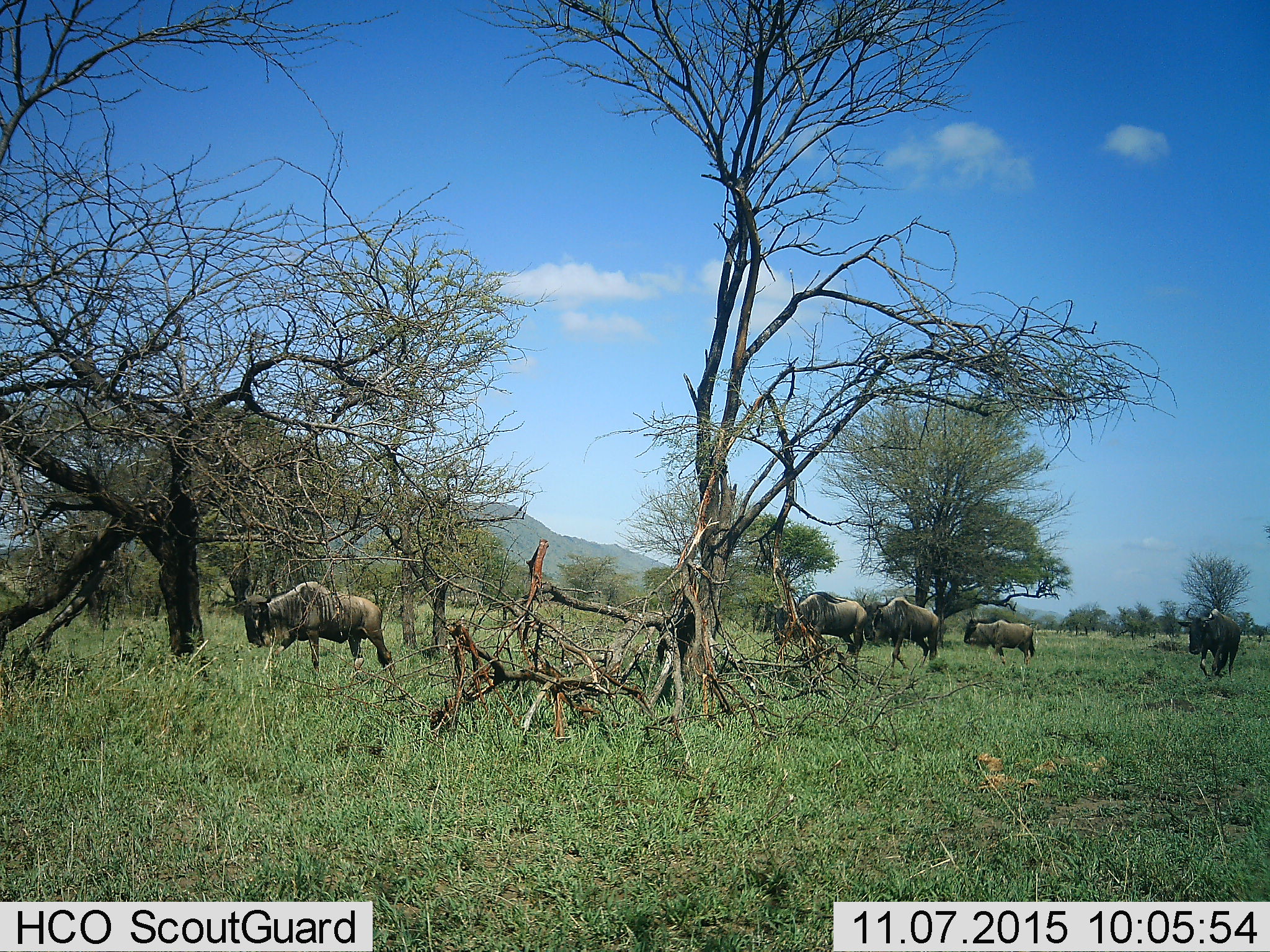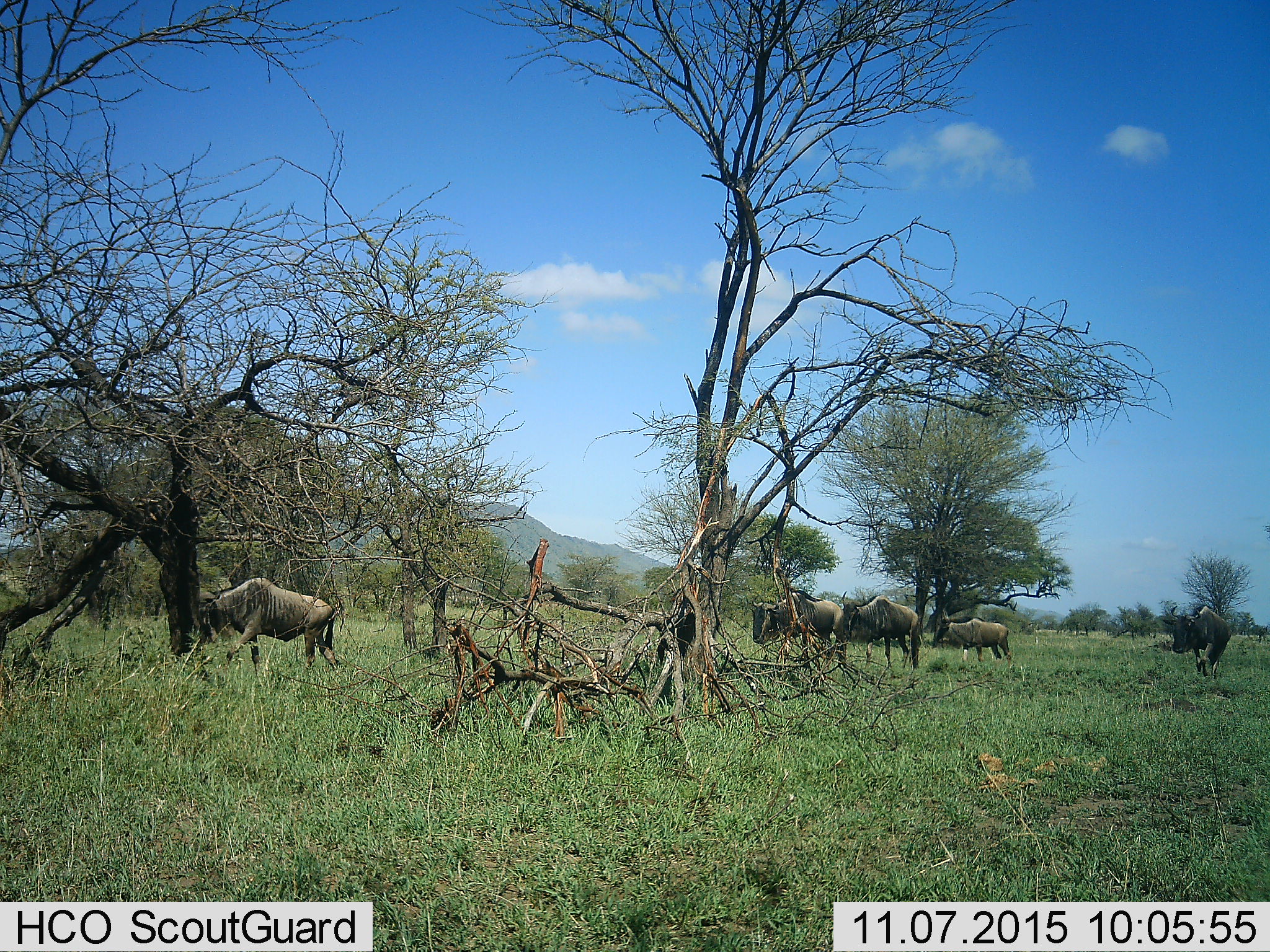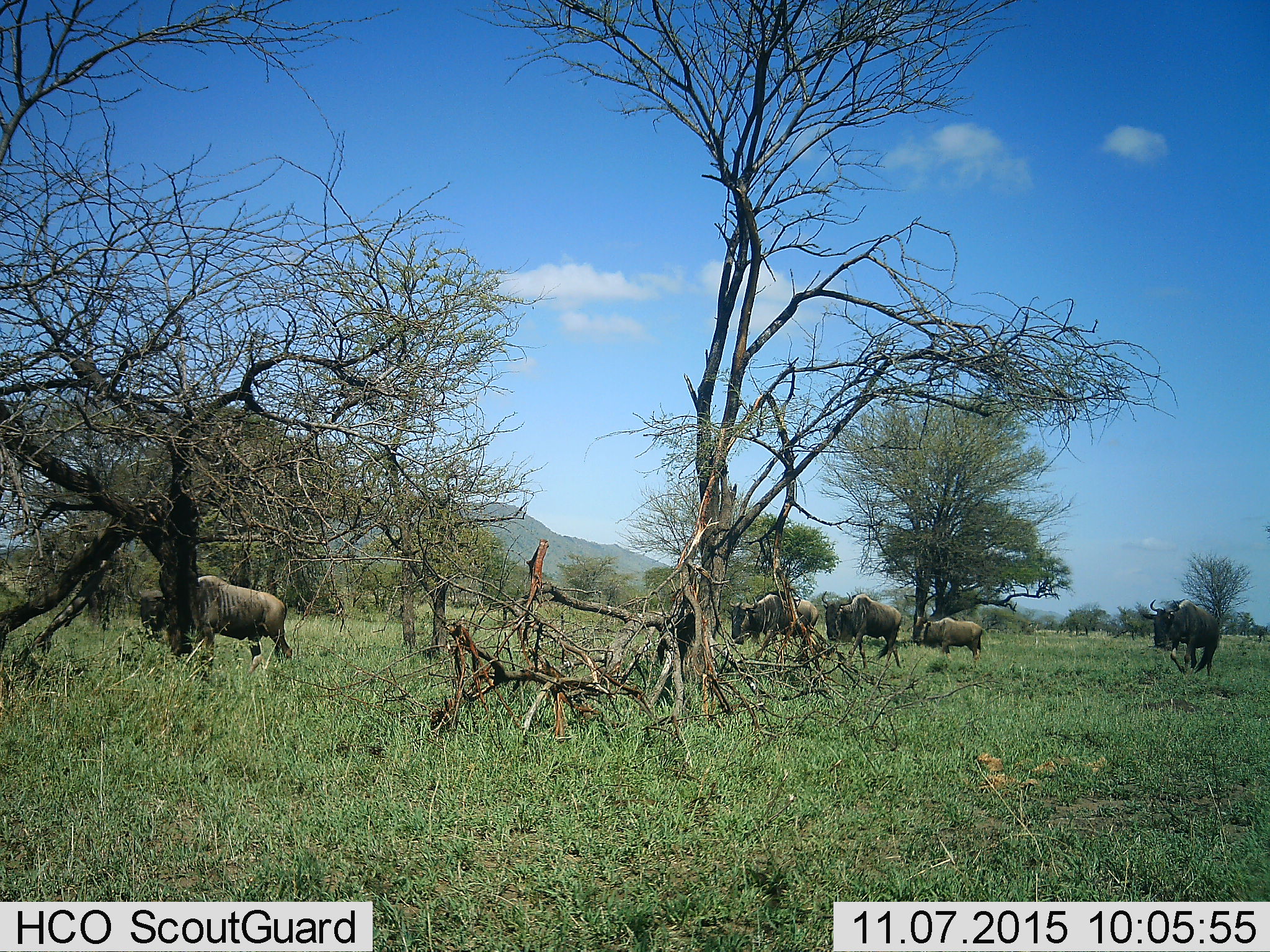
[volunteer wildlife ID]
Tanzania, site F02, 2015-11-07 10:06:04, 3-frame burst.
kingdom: Animalia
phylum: Chordata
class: Mammalia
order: Artiodactyla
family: Bovidae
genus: Connochaetes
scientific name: Connochaetes taurinus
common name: blue wildebeest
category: wildebeest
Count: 5.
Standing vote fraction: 20%.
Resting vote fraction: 7%.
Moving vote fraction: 93%.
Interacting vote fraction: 0%.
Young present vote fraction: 13%.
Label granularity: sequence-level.